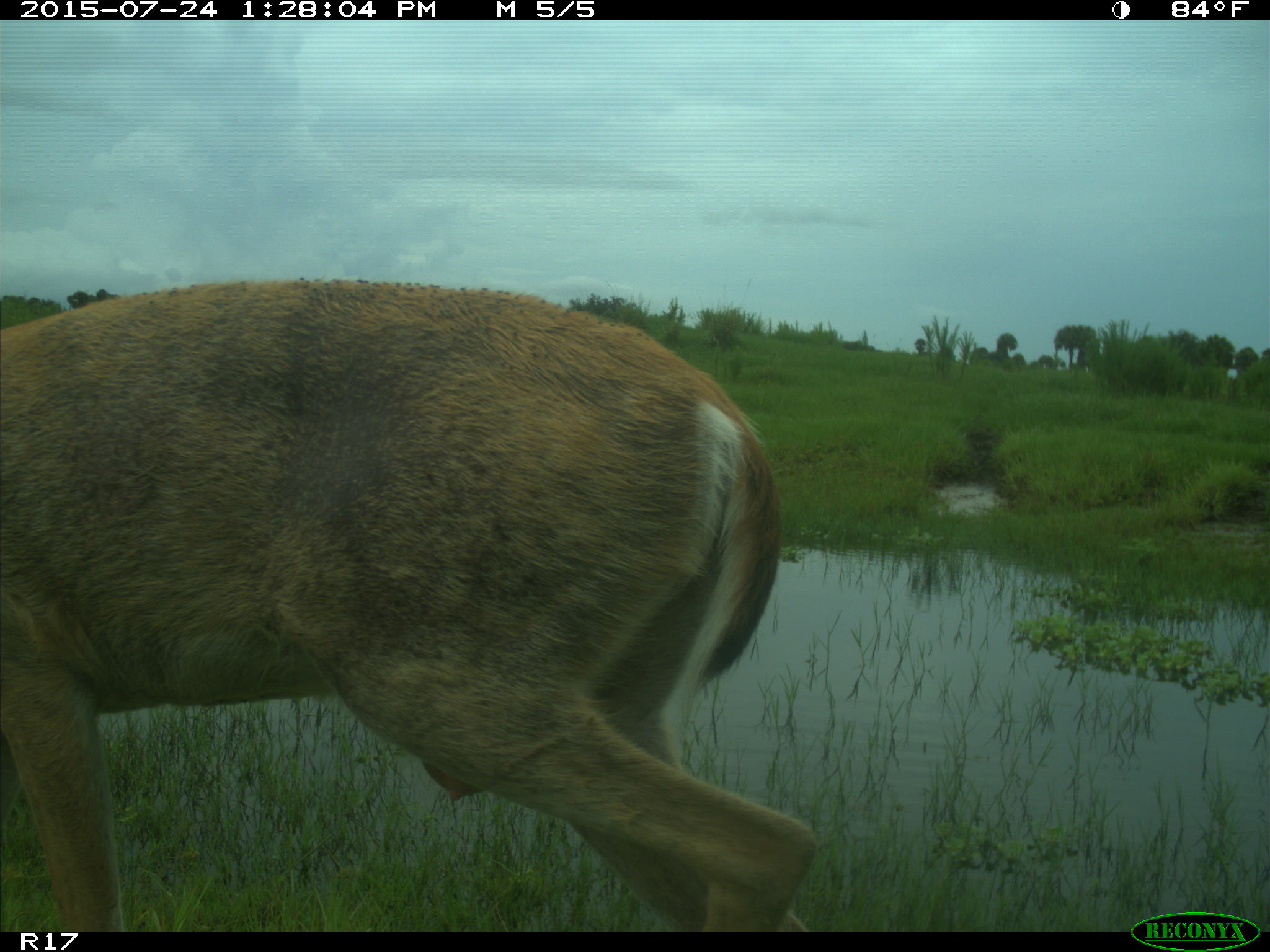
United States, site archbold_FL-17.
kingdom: Animalia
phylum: Chordata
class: Mammalia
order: Artiodactyla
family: Cervidae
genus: Odocoileus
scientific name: Odocoileus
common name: deer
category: unidentified deer